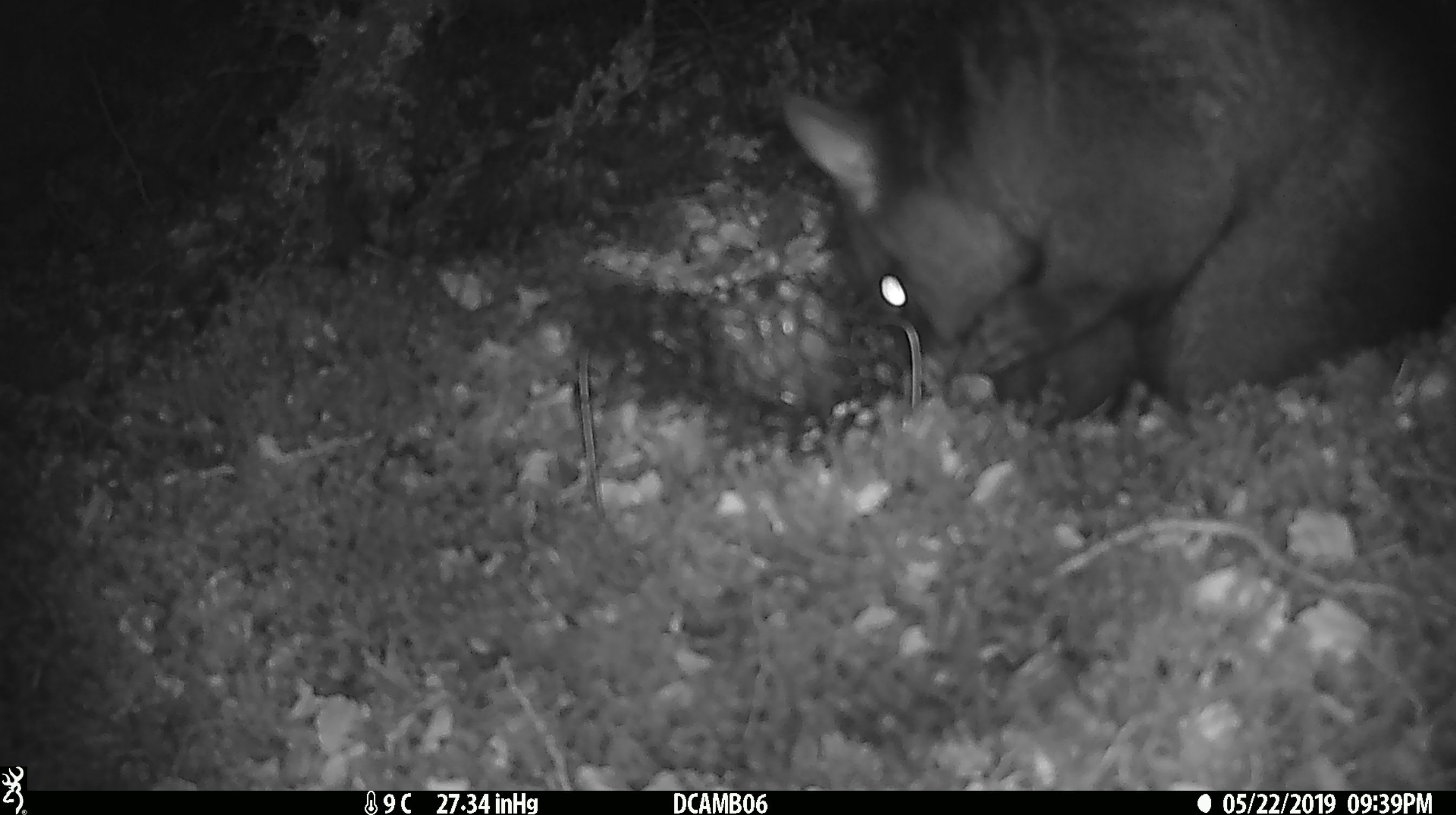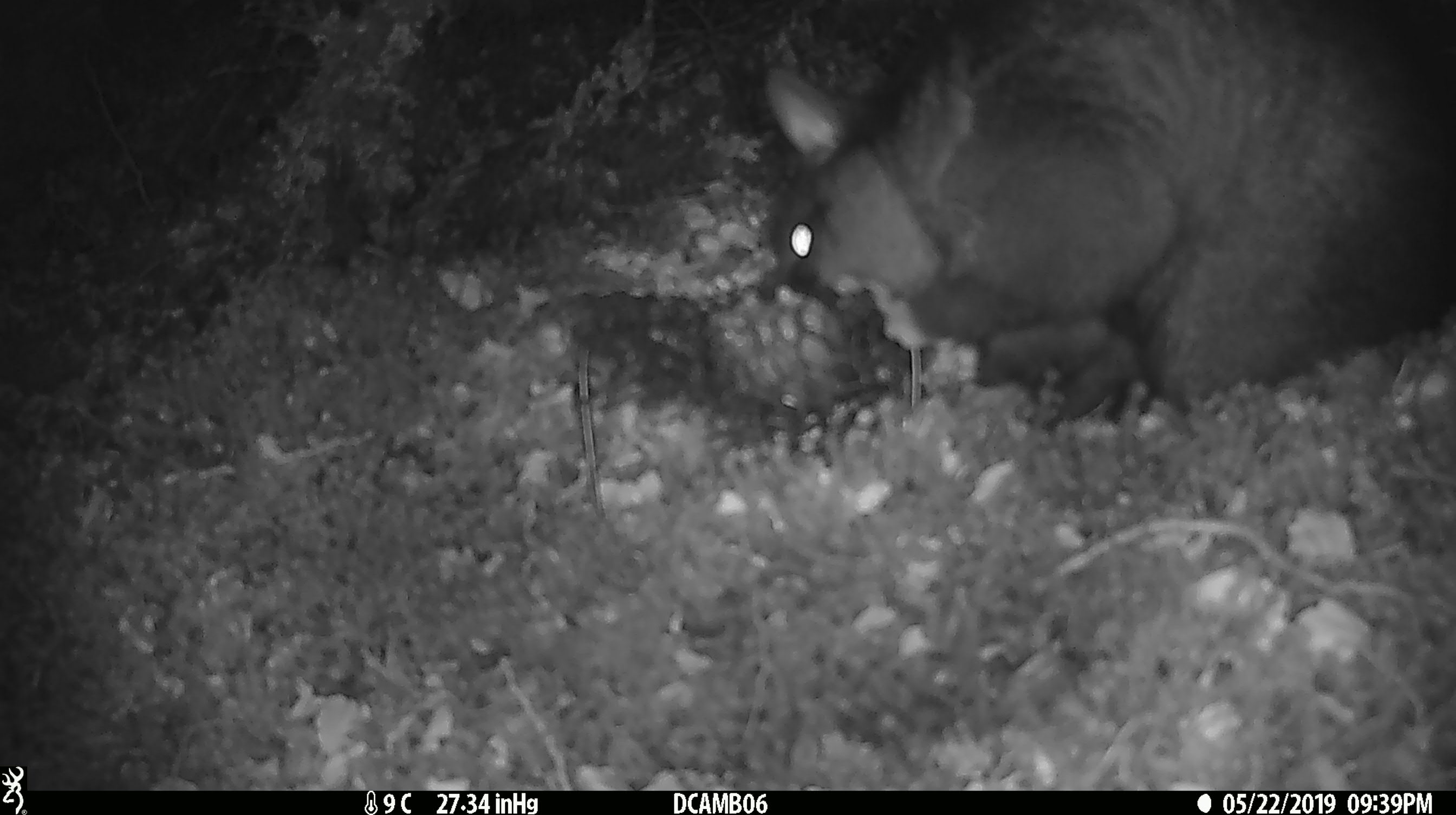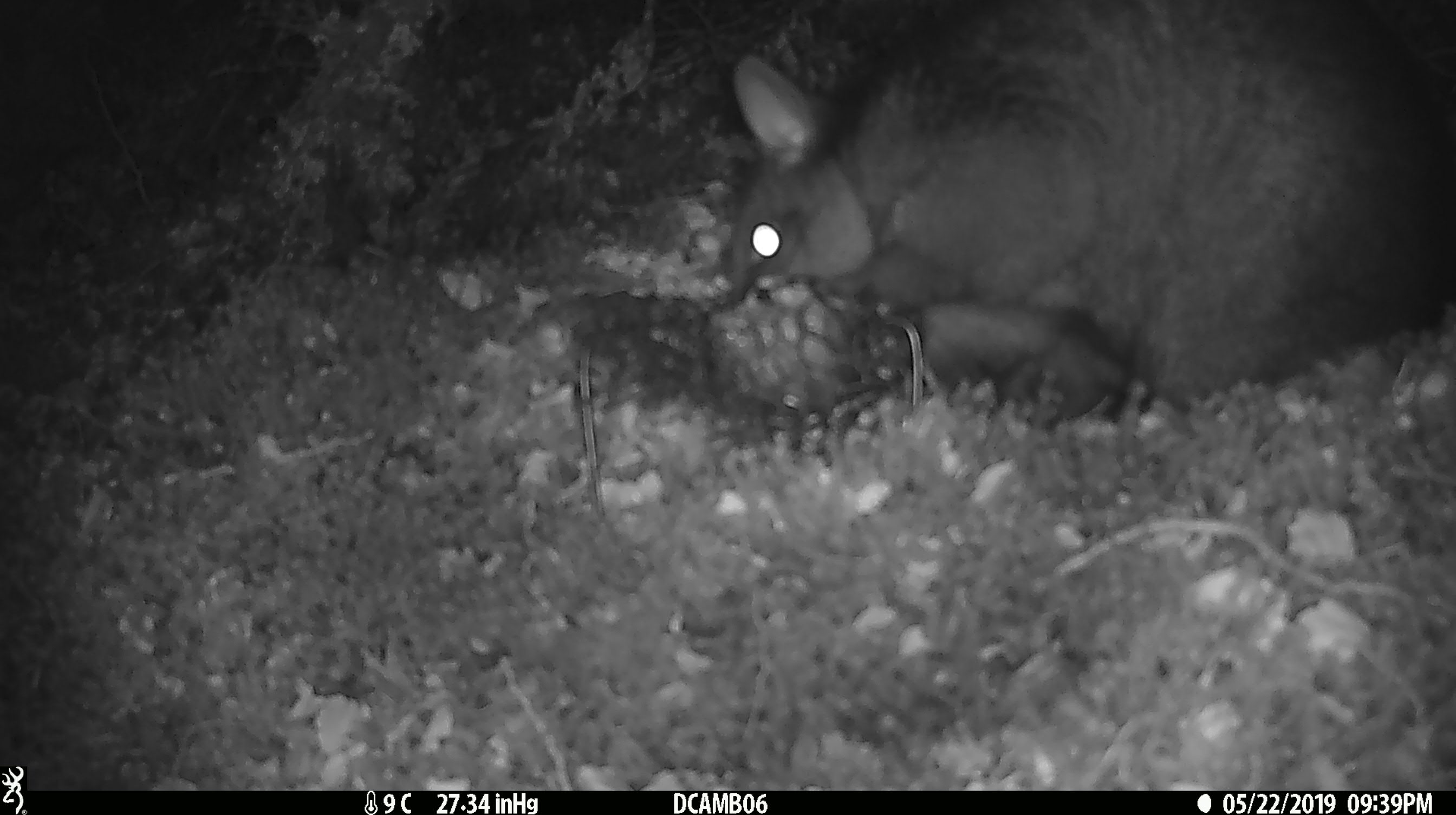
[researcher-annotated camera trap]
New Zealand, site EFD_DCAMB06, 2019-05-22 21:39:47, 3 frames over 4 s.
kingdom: Animalia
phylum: Chordata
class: Mammalia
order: Diprotodontia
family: Phalangeridae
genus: Trichosurus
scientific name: Trichosurus vulpecula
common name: common brushtail possum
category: possum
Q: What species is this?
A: Possum (common brushtail possum) (Trichosurus vulpecula).